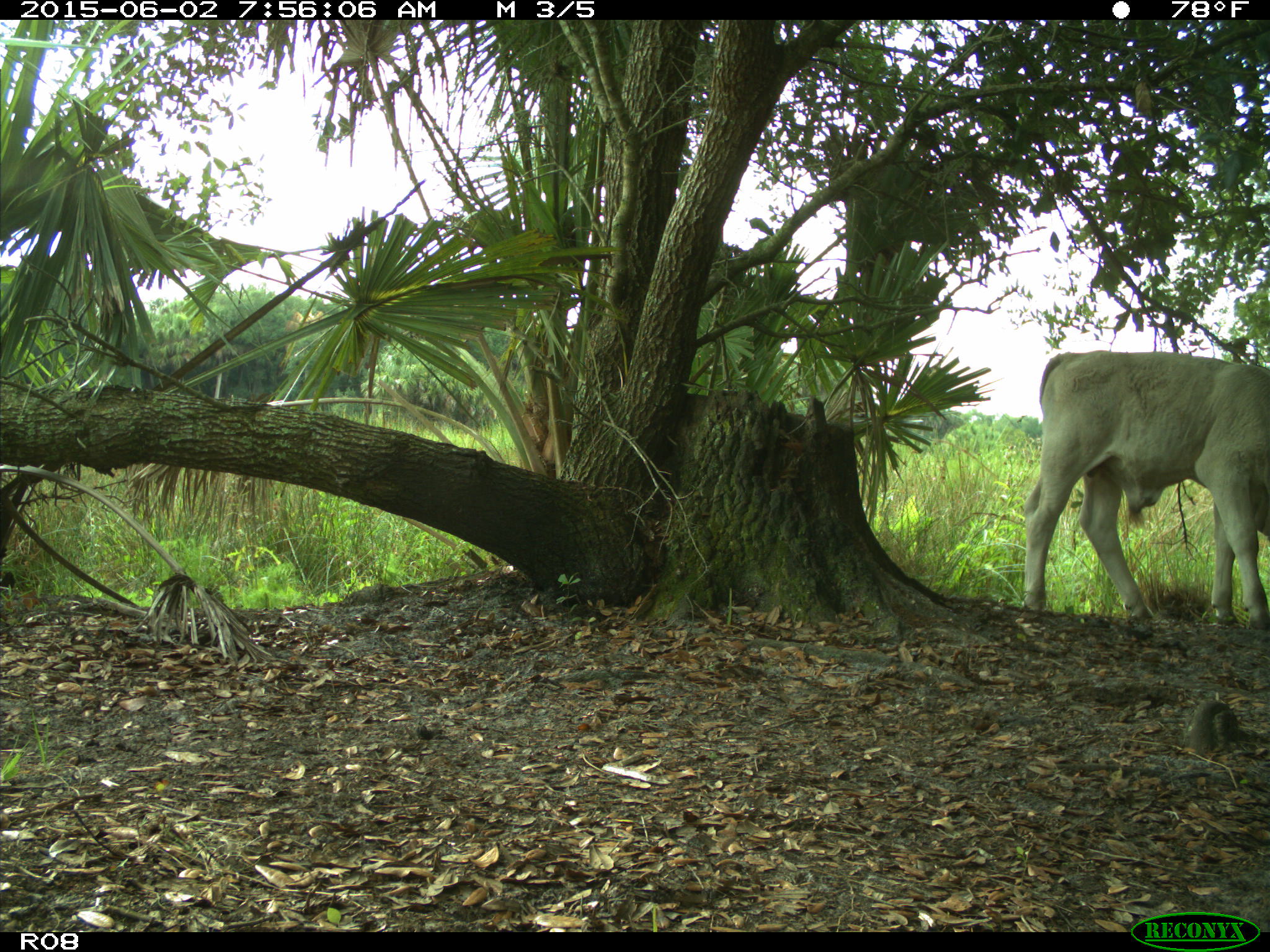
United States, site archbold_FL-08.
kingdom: Animalia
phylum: Chordata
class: Mammalia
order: Artiodactyla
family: Bovidae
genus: Bos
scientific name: Bos taurus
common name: domestic cow